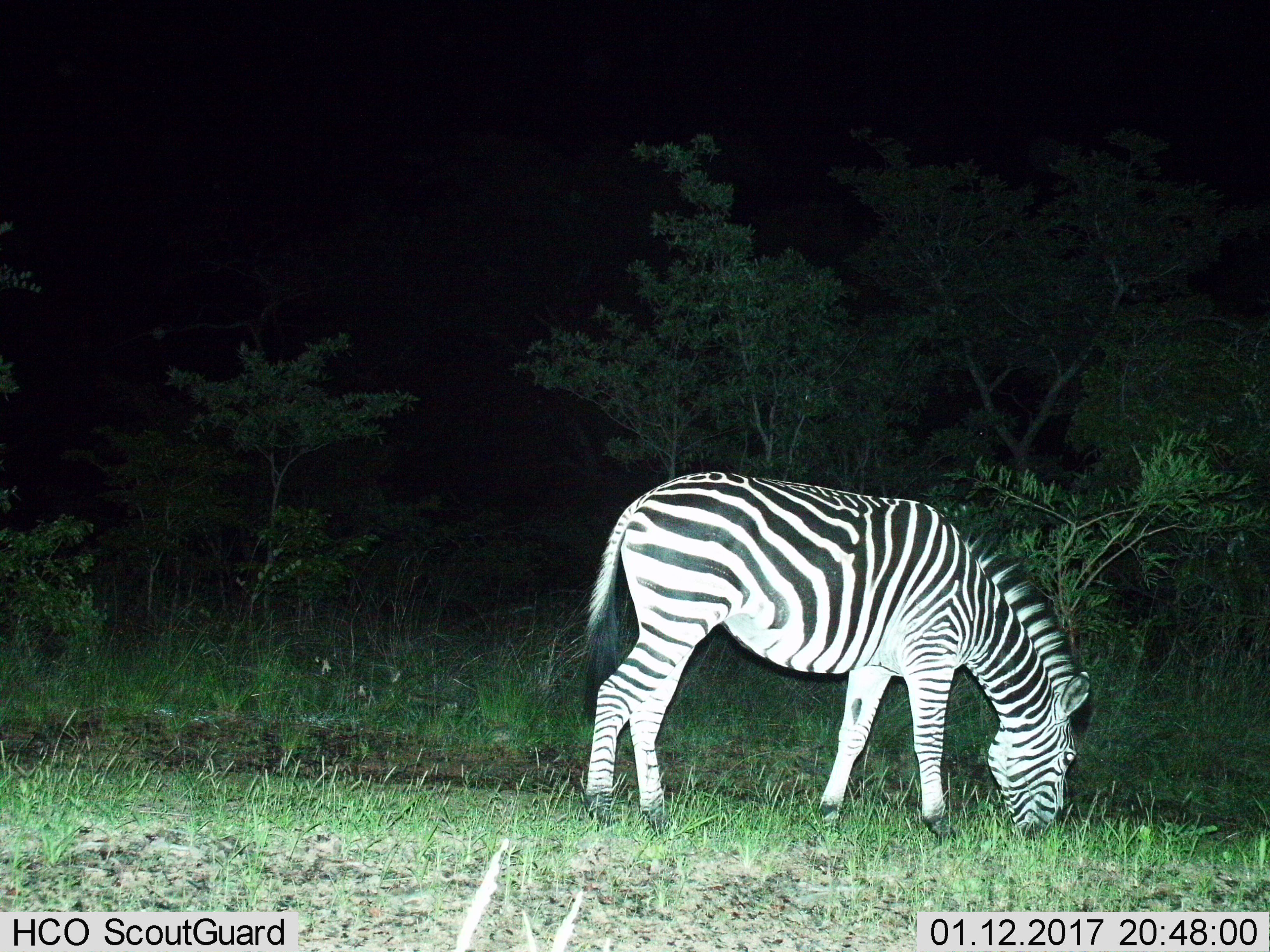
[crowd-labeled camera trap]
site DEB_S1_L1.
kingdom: Animalia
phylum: Chordata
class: Mammalia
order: Perissodactyla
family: Equidae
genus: Equus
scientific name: Equus quagga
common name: plains zebra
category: zebraplains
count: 1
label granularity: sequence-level